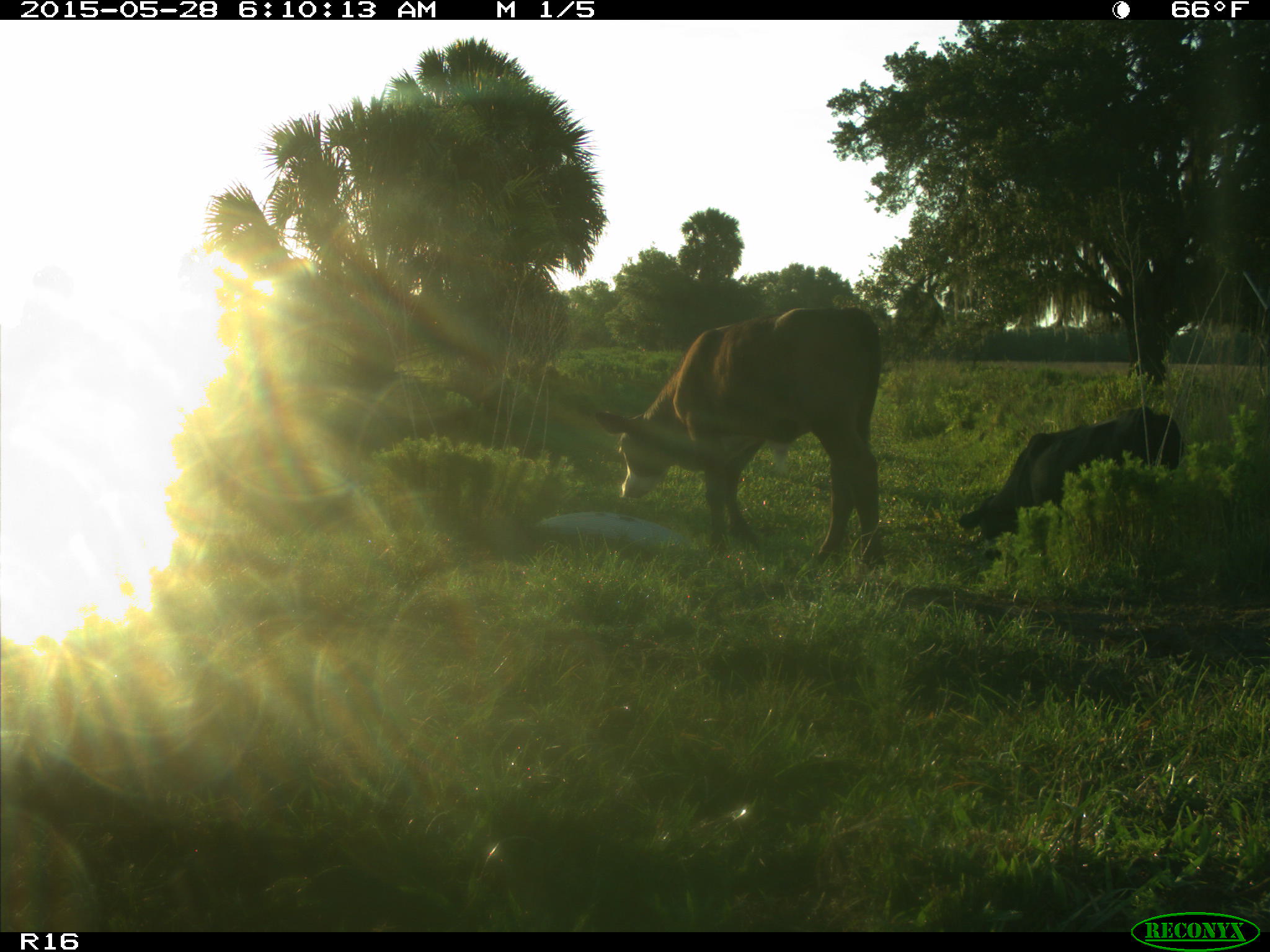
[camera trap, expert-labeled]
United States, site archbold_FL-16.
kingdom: Animalia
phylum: Chordata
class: Mammalia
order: Artiodactyla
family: Bovidae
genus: Bos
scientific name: Bos taurus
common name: domestic cow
Bos taurus (domestic cow).